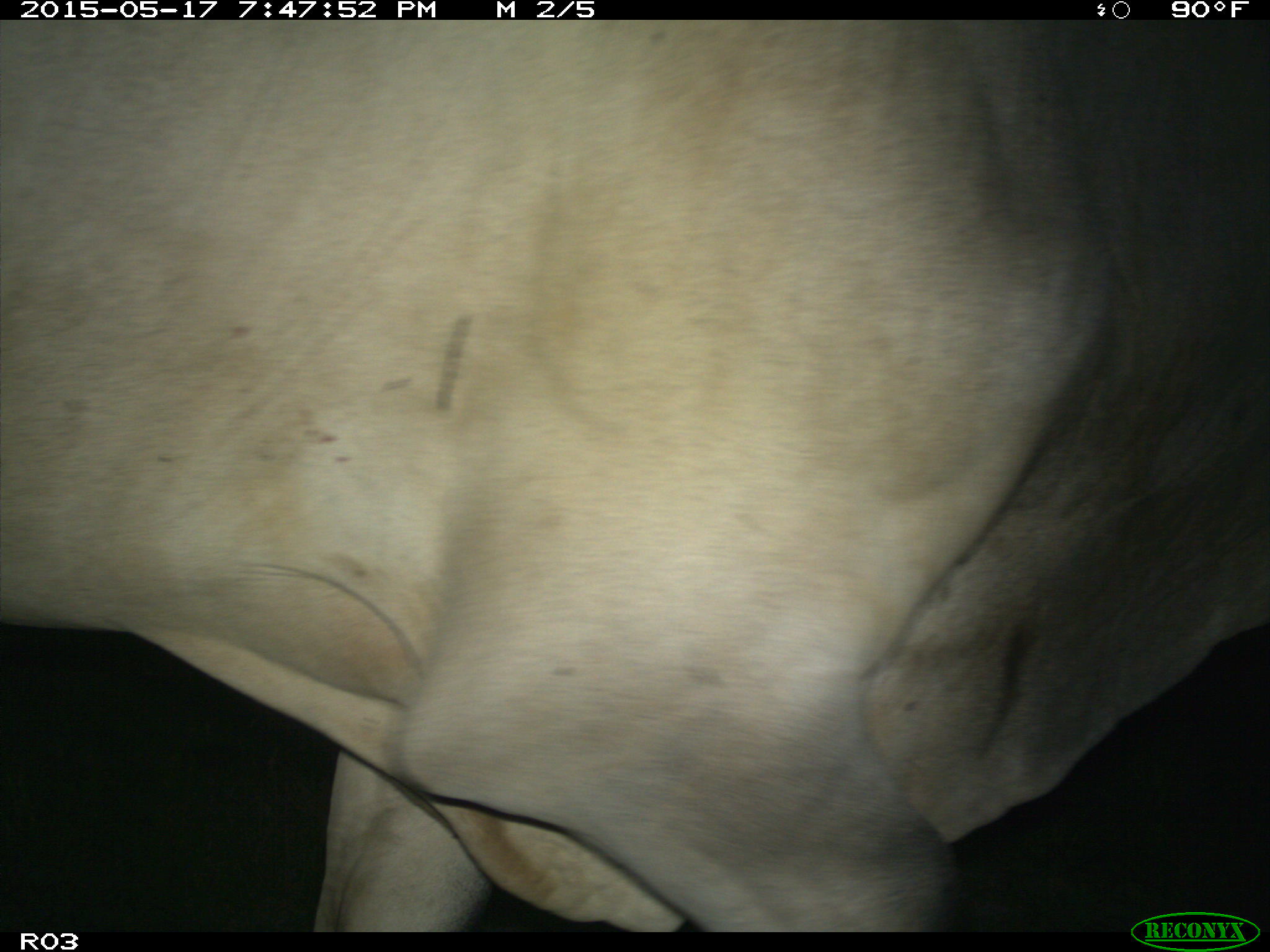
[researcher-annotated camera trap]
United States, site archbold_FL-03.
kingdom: Animalia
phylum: Chordata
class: Mammalia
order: Artiodactyla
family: Bovidae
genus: Bos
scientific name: Bos taurus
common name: domestic cow